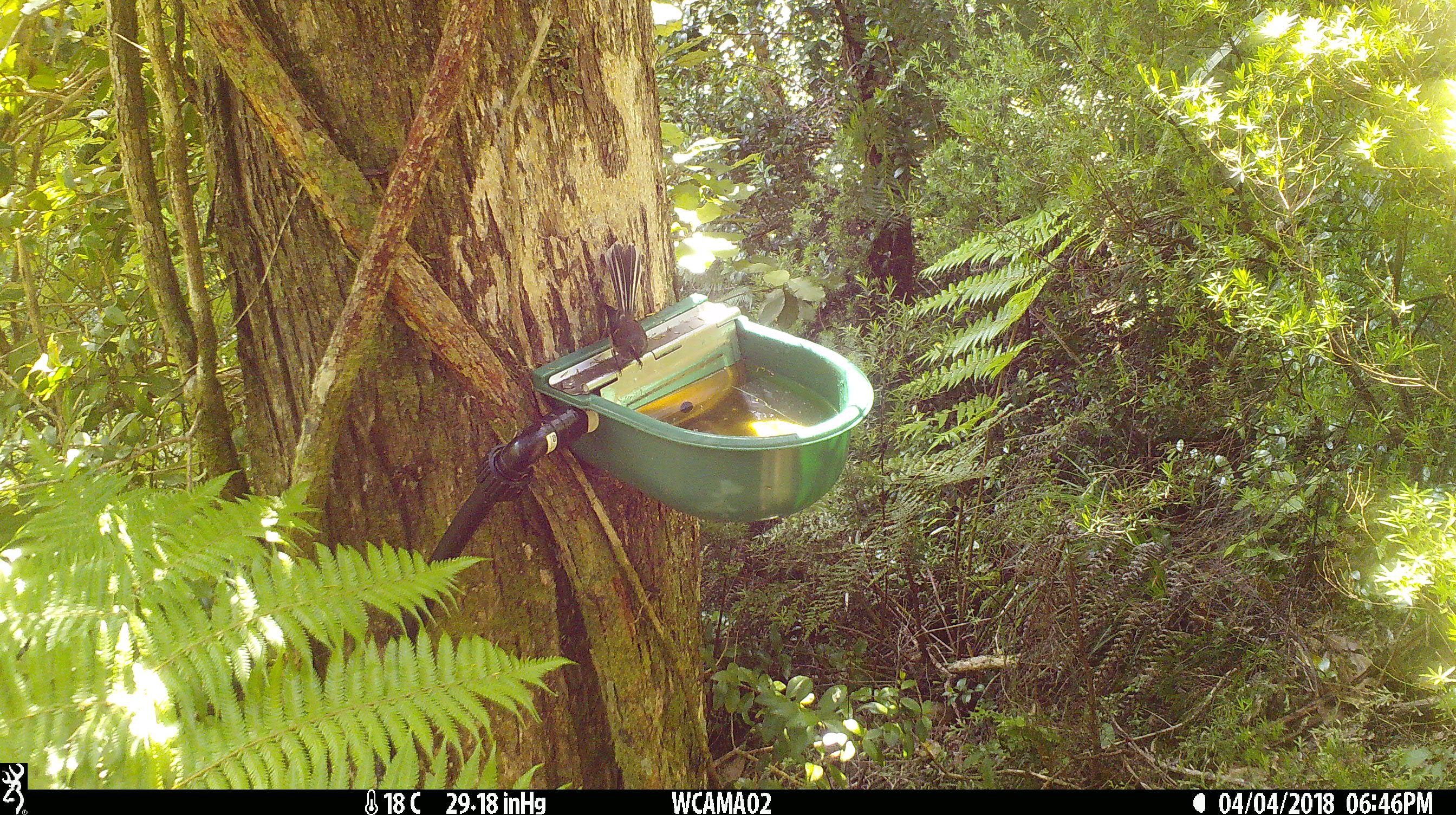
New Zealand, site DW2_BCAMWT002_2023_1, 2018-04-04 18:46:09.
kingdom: Animalia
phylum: Chordata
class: Aves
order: Passeriformes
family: Rhipiduridae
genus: Rhipidura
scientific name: Rhipidura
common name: fantails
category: fantail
Fantail (fantails) (Rhipidura).